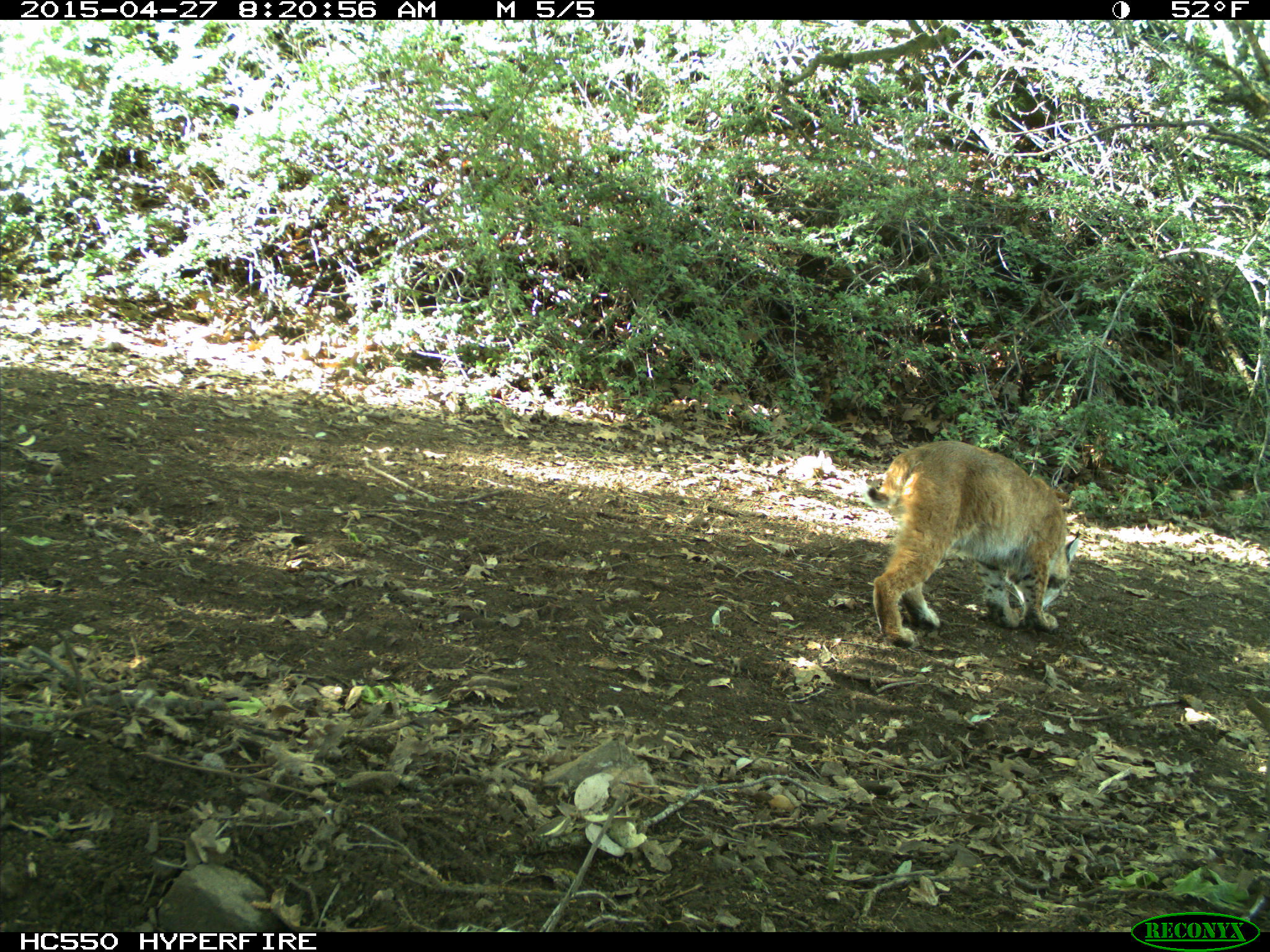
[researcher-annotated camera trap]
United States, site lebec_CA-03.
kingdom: Animalia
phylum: Chordata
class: Mammalia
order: Carnivora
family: Felidae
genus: Lynx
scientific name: Lynx rufus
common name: bobcat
Lynx rufus (bobcat).